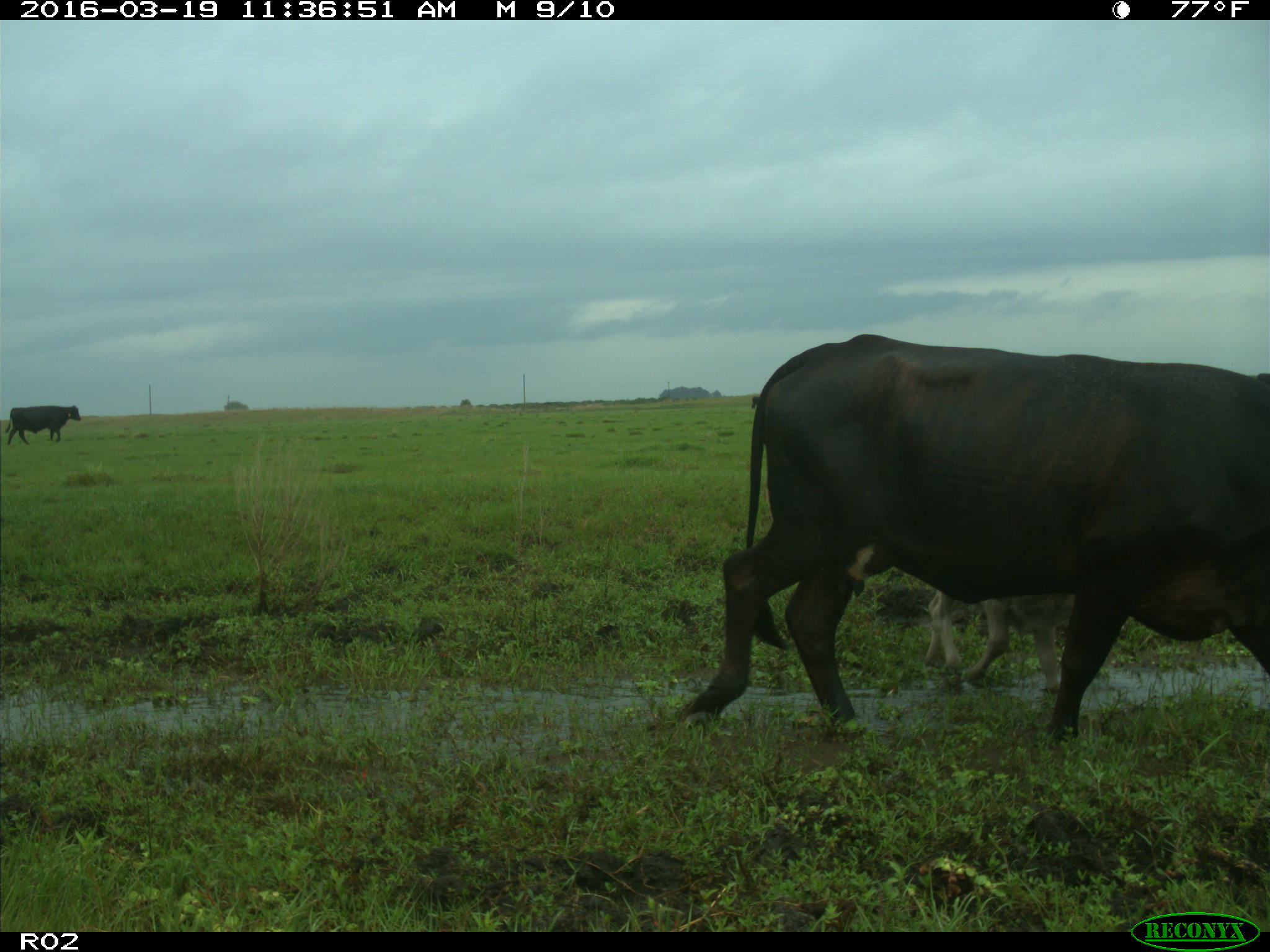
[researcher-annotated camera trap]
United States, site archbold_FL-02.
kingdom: Animalia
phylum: Chordata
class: Mammalia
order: Artiodactyla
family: Bovidae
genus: Bos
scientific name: Bos taurus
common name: domestic cow